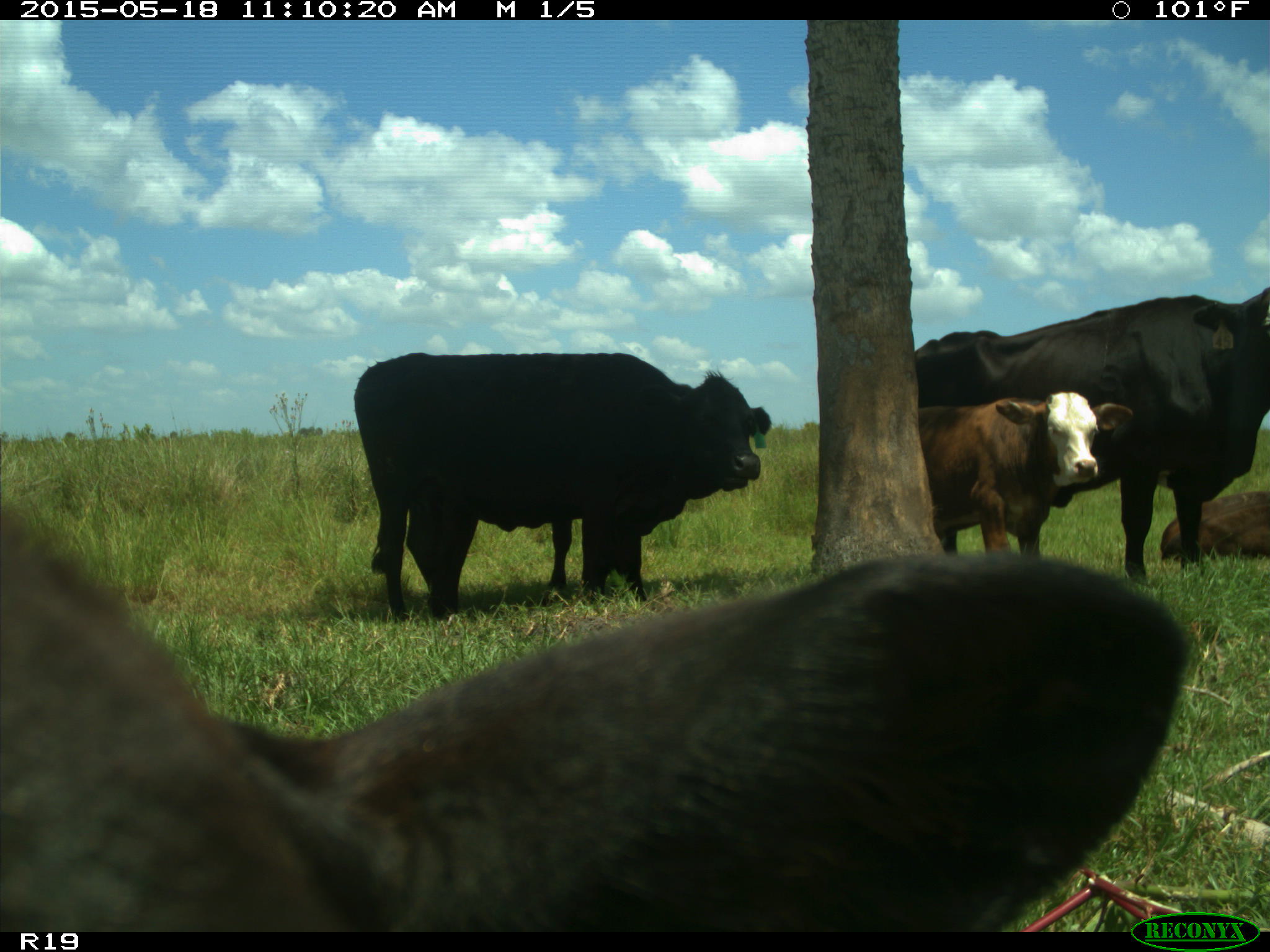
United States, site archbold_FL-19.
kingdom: Animalia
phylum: Chordata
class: Mammalia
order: Artiodactyla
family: Bovidae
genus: Bos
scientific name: Bos taurus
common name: domestic cow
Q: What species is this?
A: Bos taurus (domestic cow).